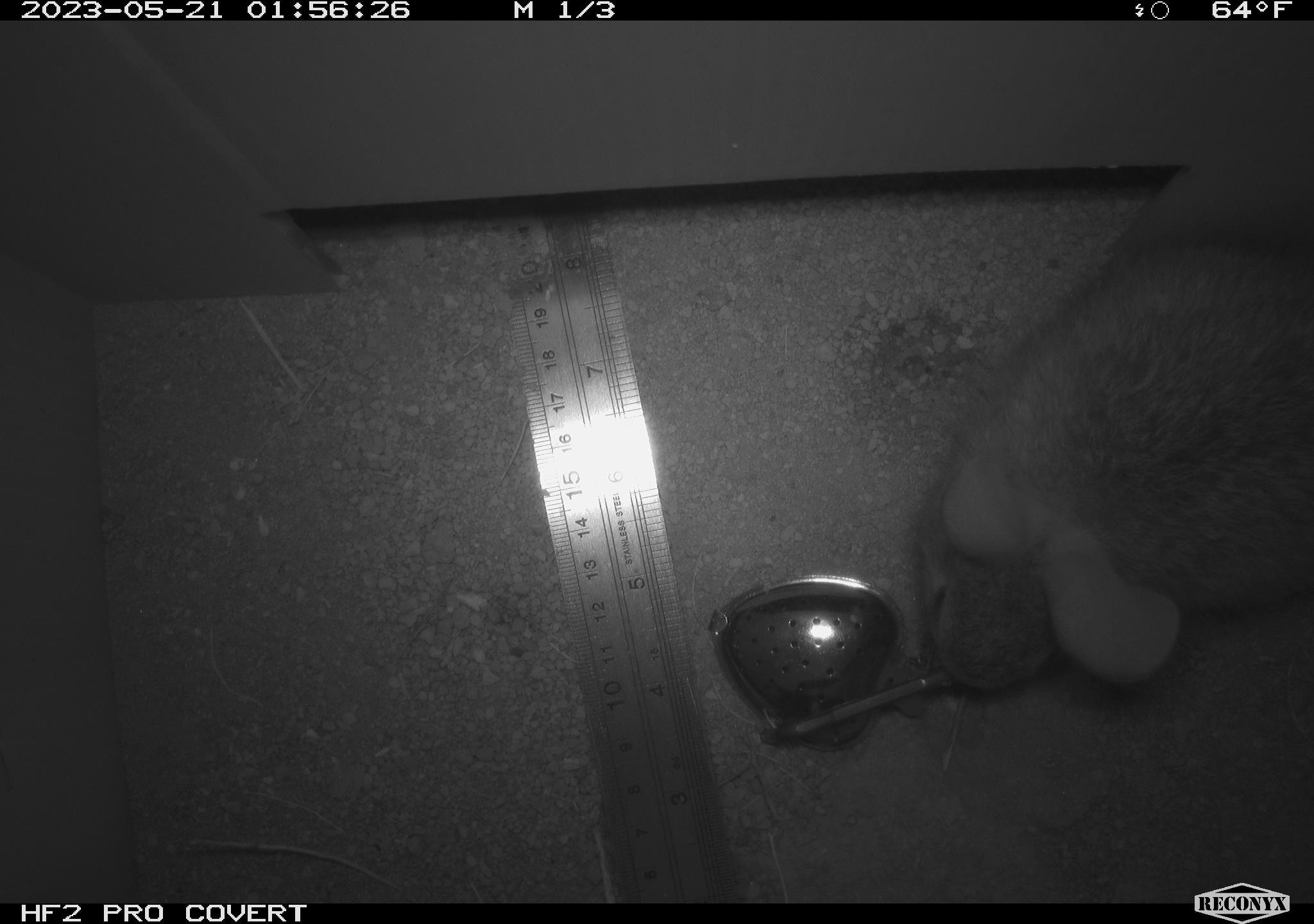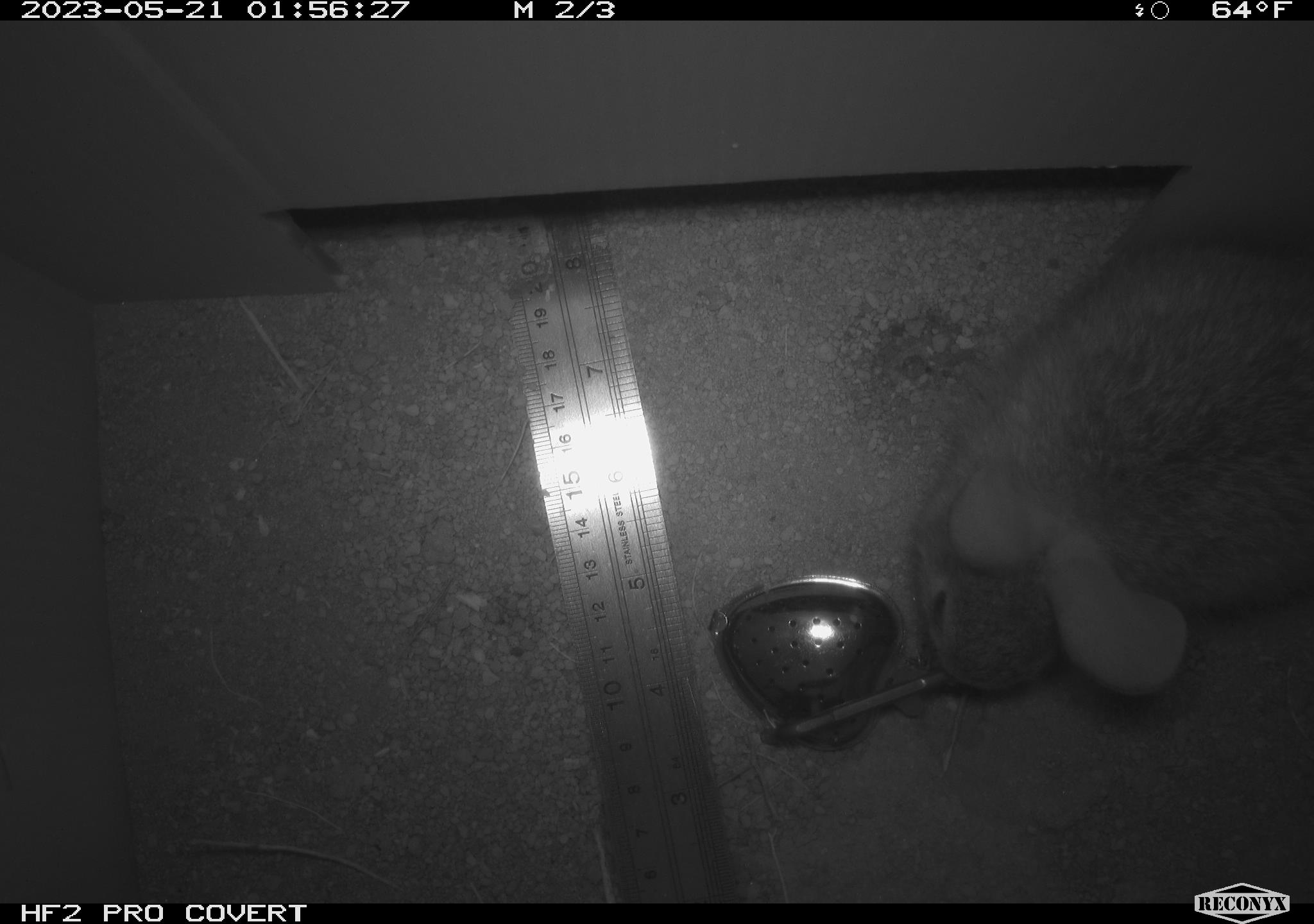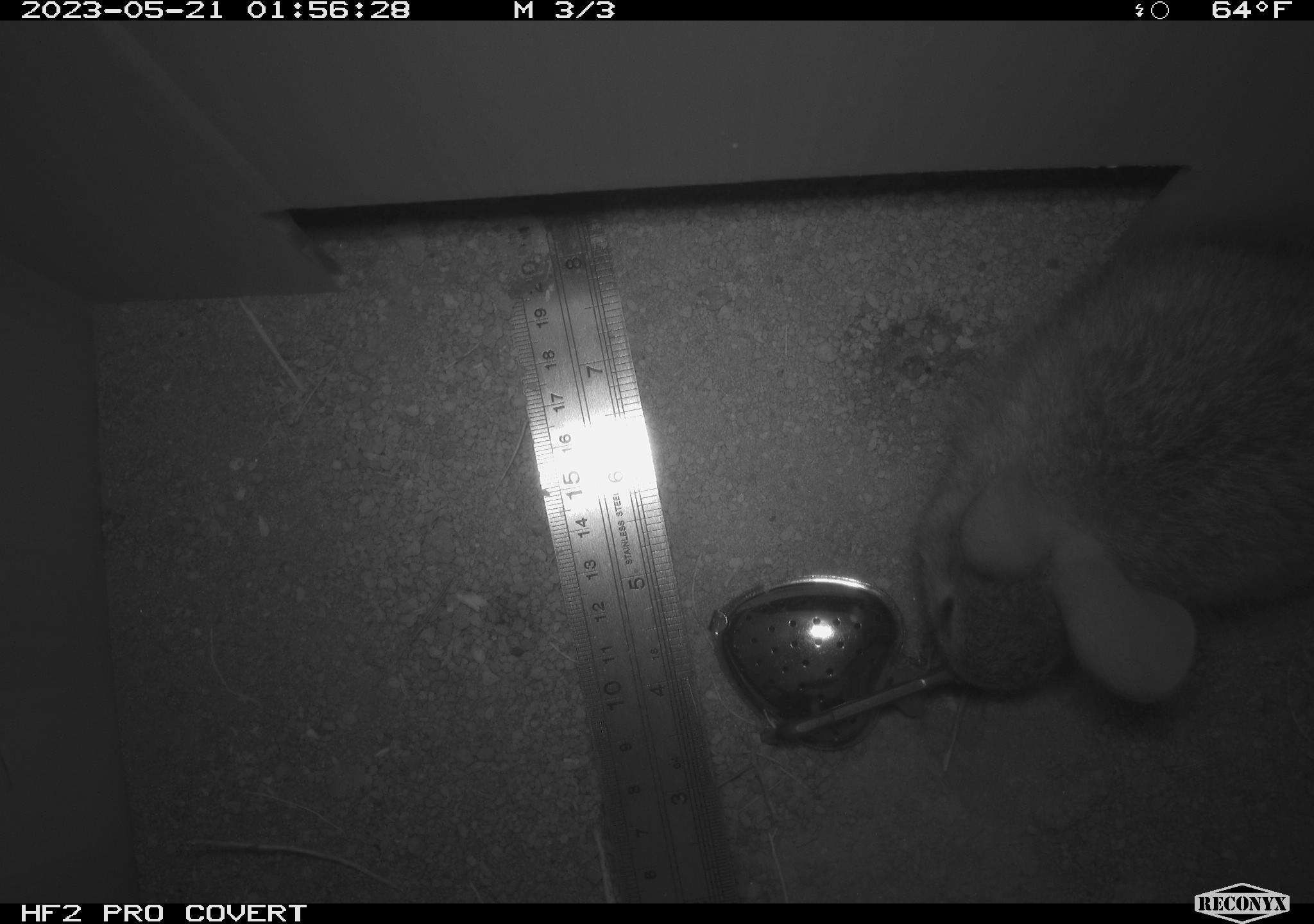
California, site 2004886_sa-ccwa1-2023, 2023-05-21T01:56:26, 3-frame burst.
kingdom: Animalia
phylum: Chordata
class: Mammalia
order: Lagomorpha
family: Leporidae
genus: Sylvilagus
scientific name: Sylvilagus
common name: cottontail rabbits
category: sylvilagus species